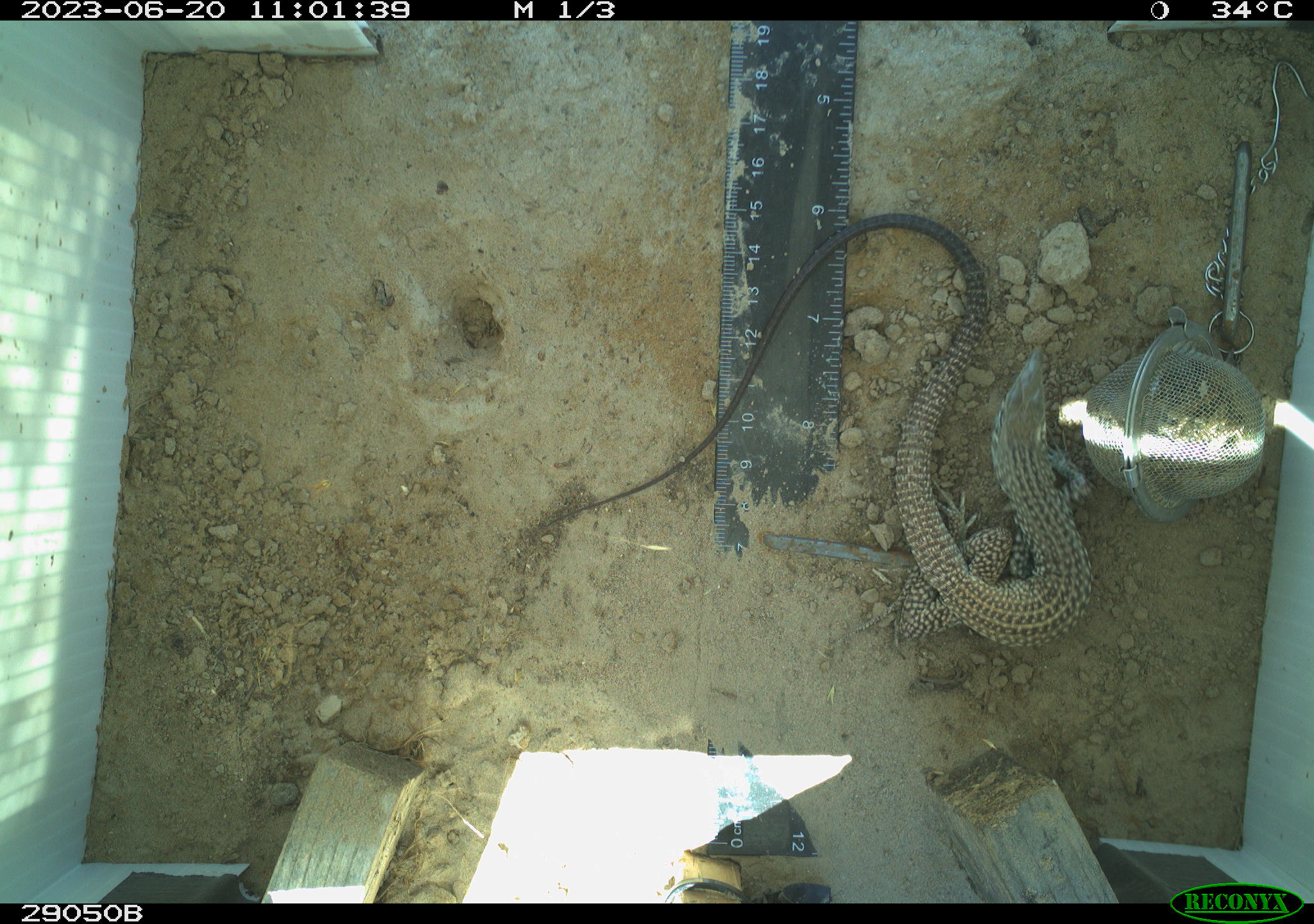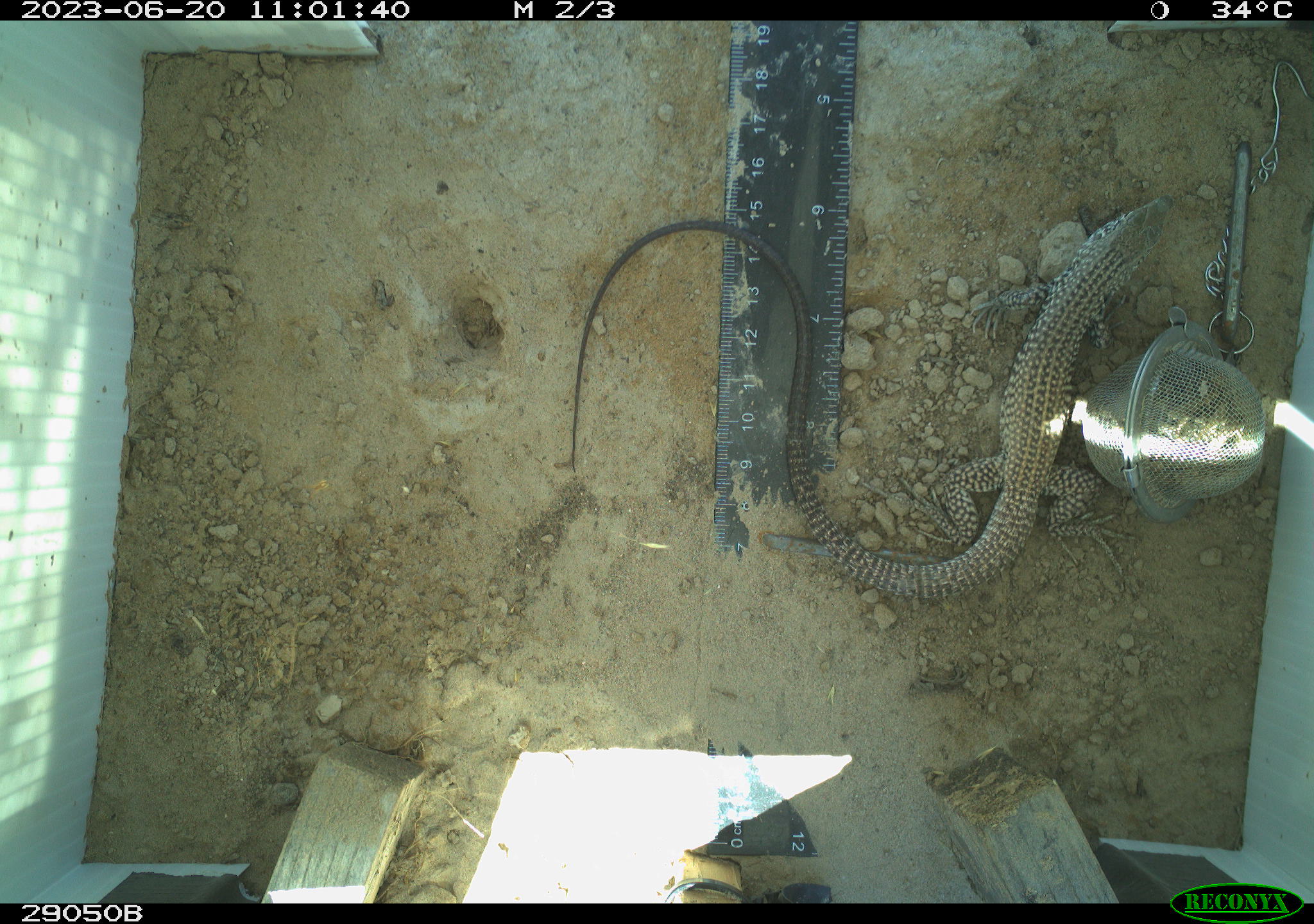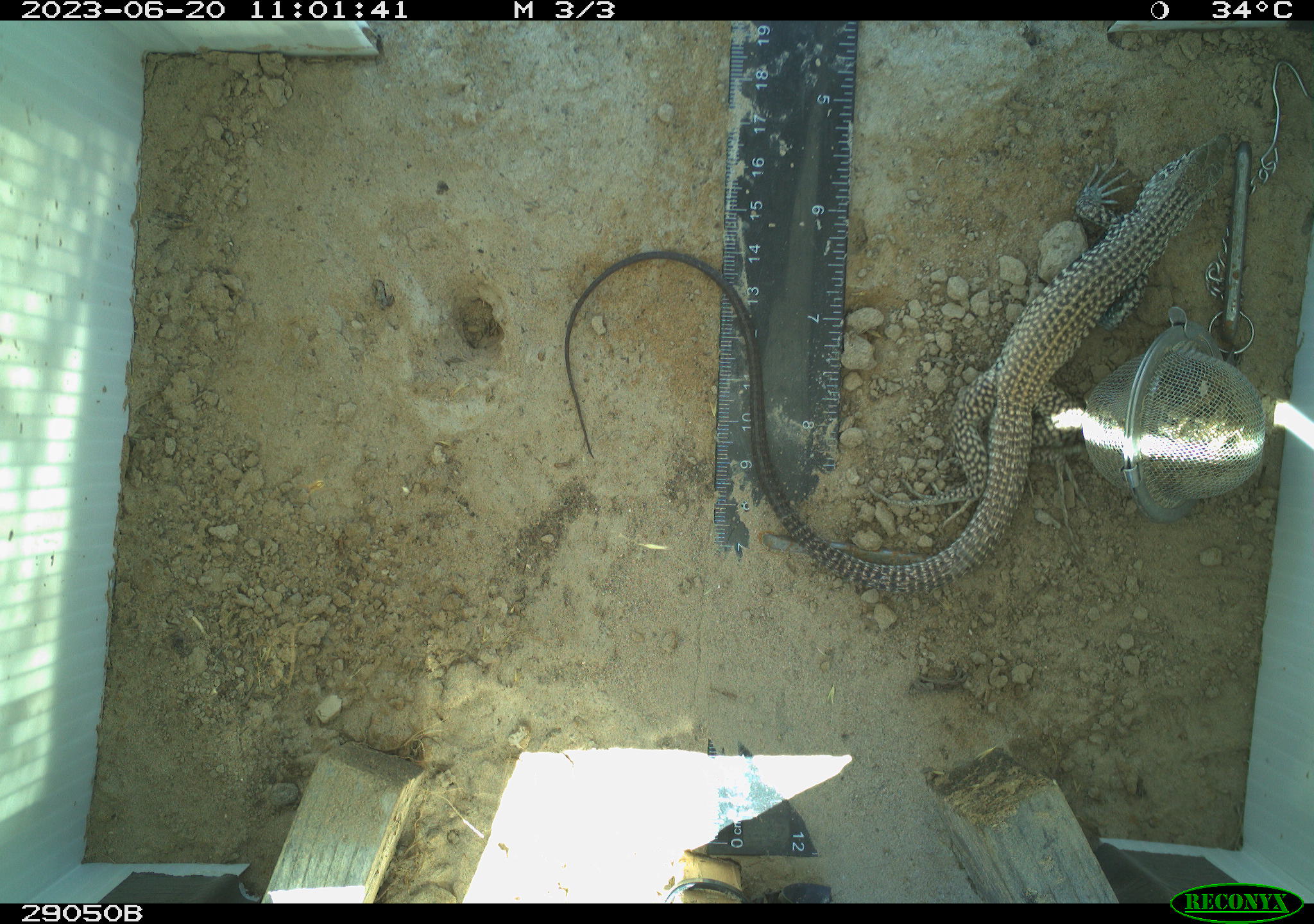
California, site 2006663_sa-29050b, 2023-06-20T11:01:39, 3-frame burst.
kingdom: Animalia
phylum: Chordata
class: Reptilia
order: Squamata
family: Teiidae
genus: Aspidoscelis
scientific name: Aspidoscelis tigris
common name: western whiptail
Western whiptail (Aspidoscelis tigris).